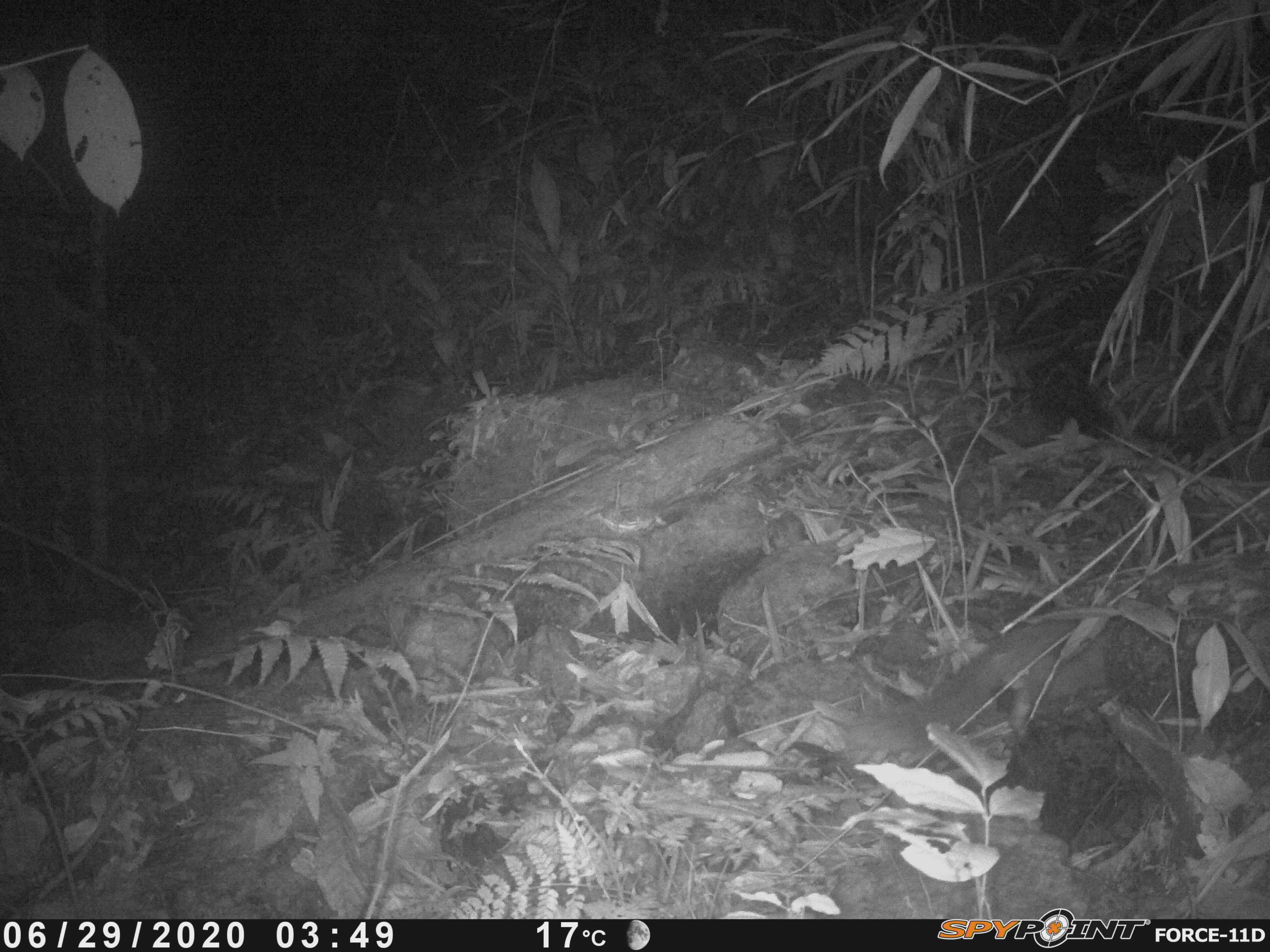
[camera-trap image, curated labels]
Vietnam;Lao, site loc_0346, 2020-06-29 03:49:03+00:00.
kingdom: Animalia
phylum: Chordata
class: Mammalia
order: Carnivora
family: Mustelidae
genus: Melogale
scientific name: Melogale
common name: ferret badger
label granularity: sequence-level